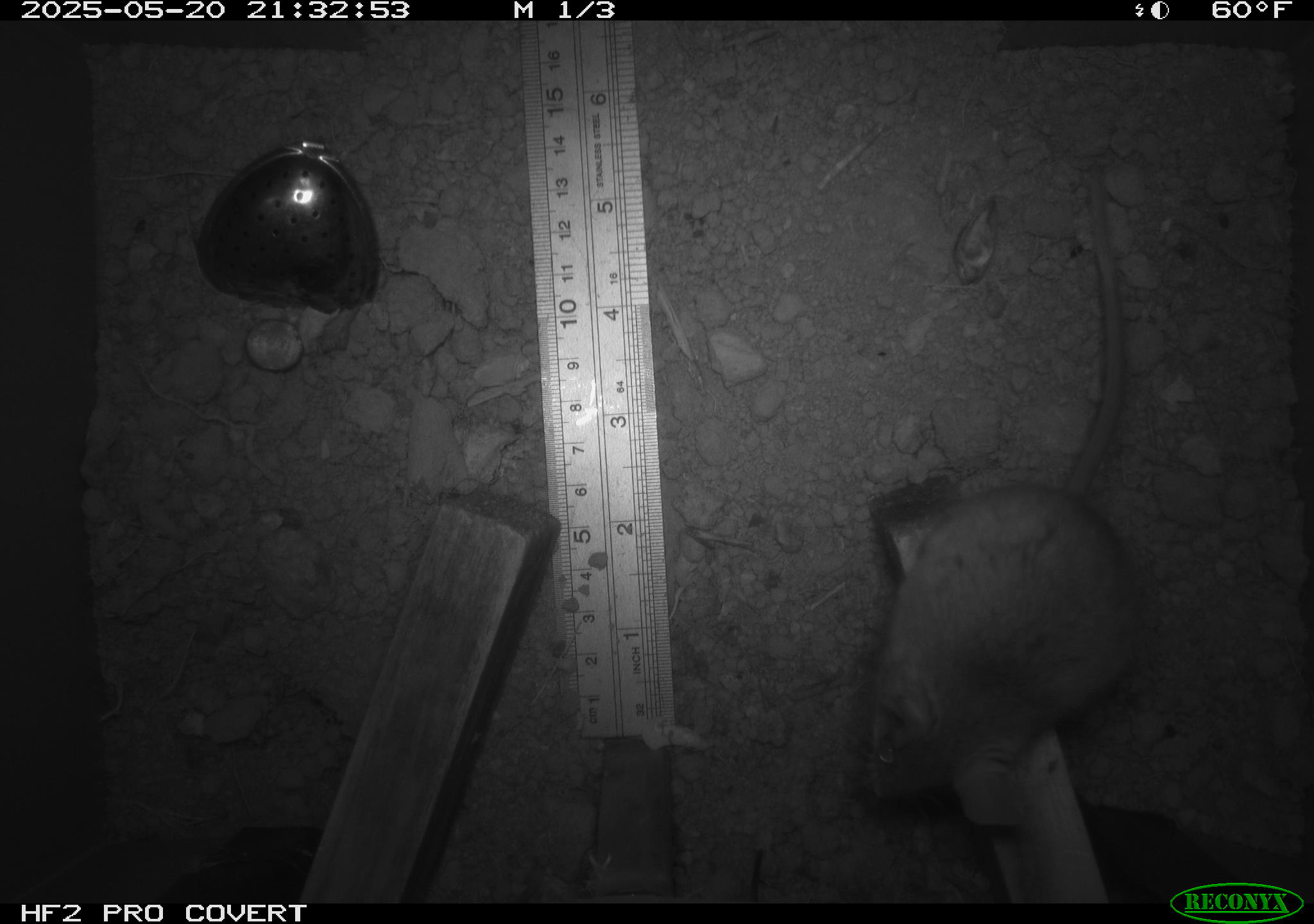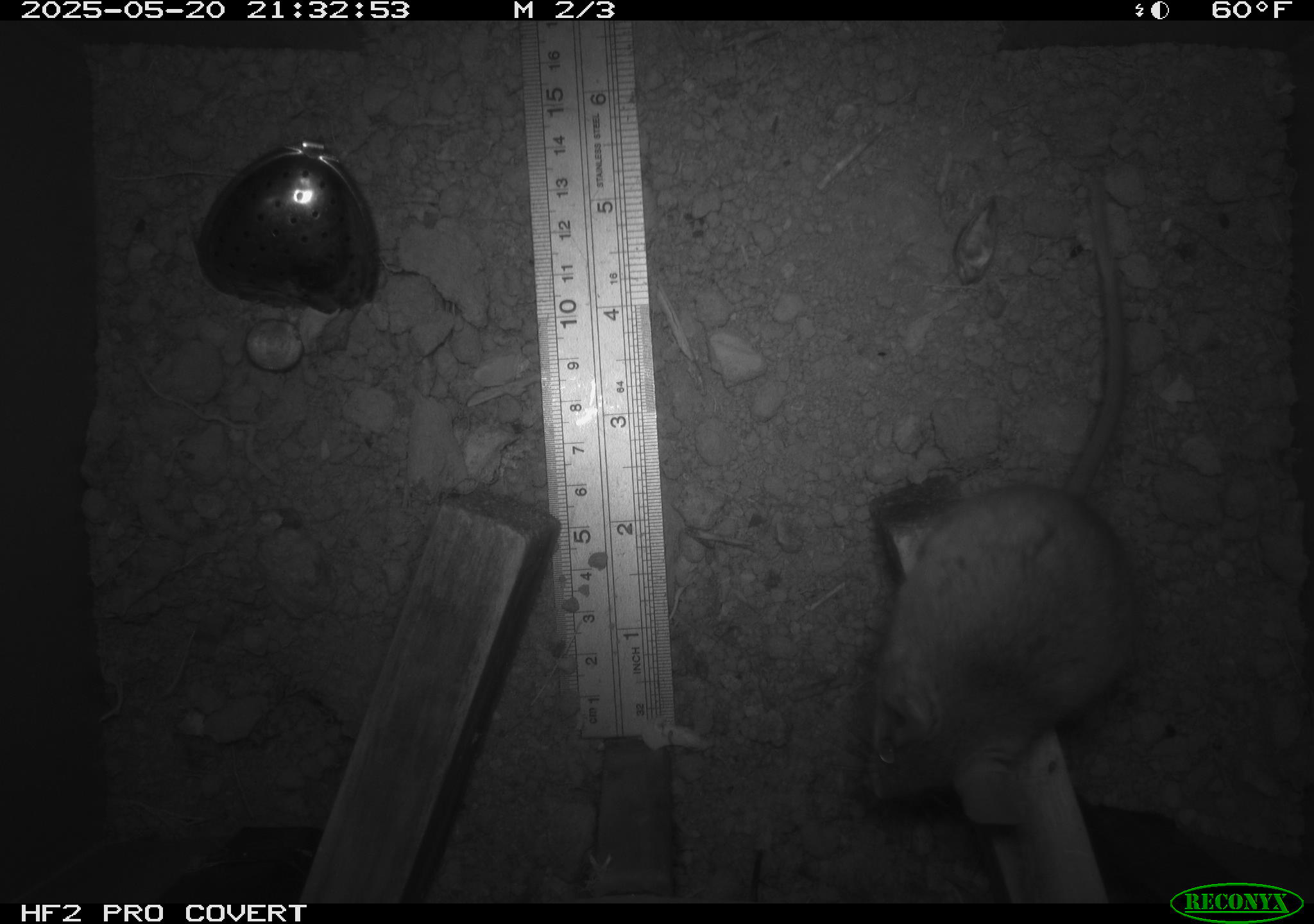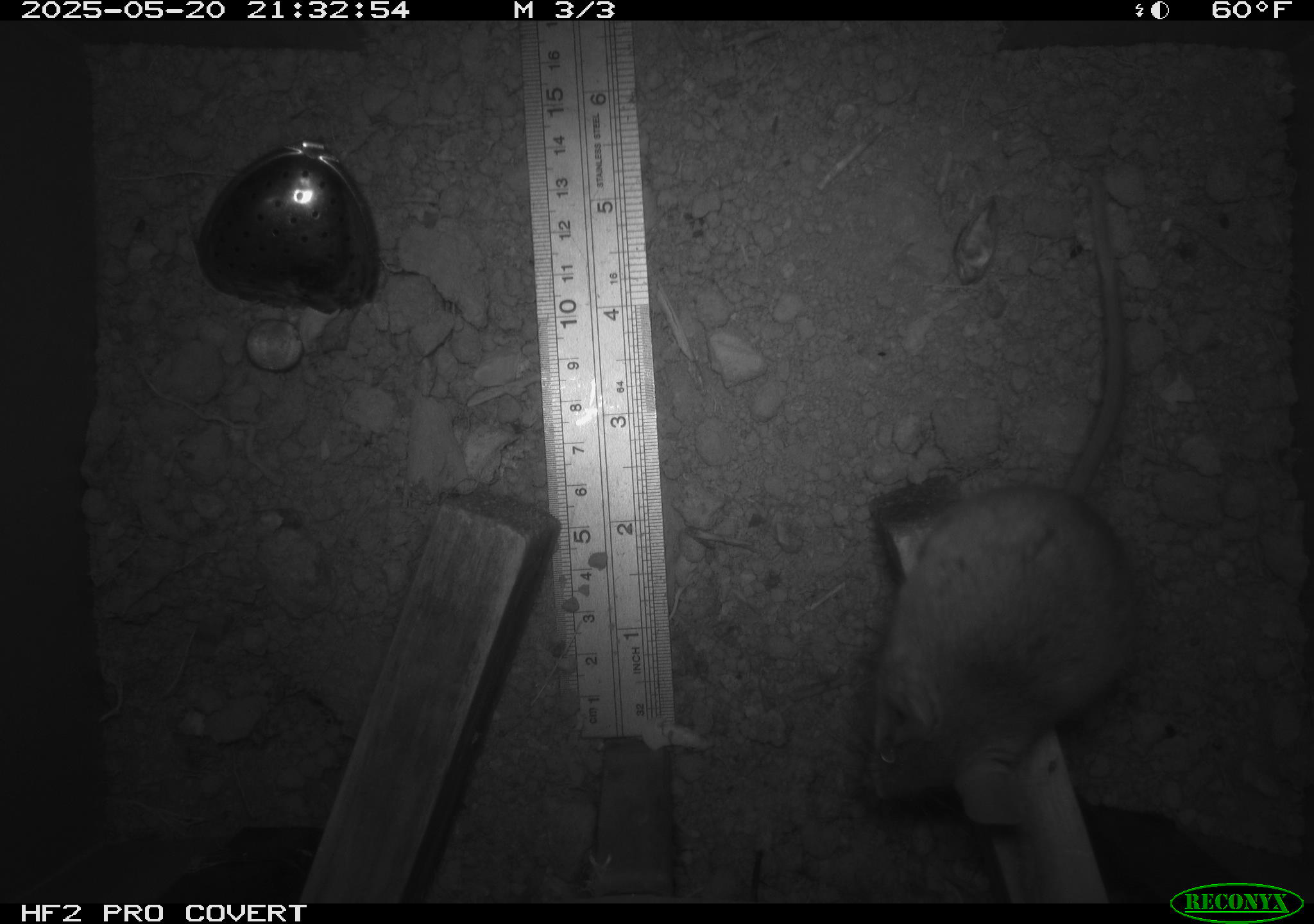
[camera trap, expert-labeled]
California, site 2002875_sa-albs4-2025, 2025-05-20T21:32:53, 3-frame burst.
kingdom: Animalia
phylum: Chordata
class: Mammalia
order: Rodentia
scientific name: Rodentia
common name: mouse species